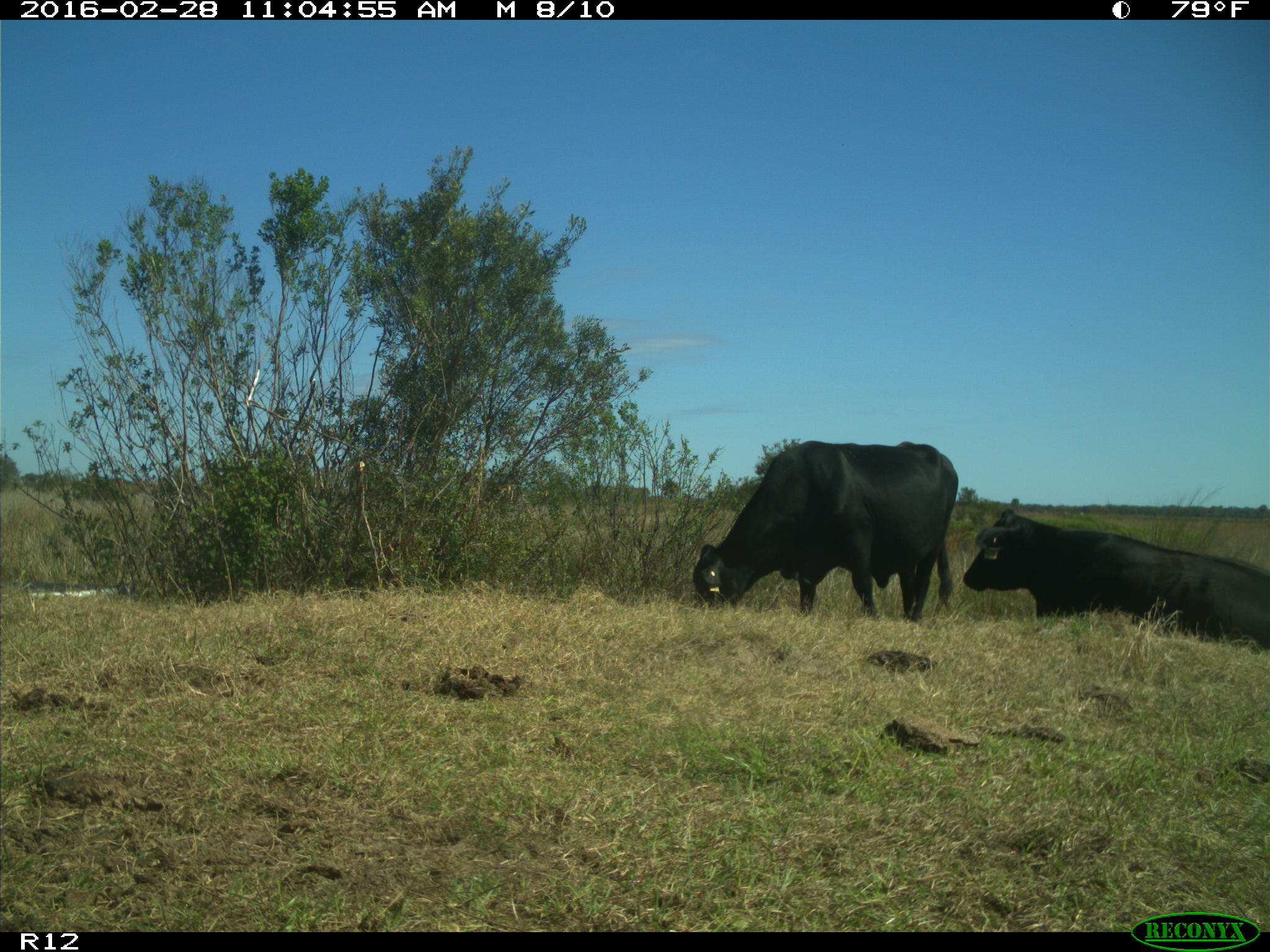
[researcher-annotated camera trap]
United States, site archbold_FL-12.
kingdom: Animalia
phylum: Chordata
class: Mammalia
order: Artiodactyla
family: Bovidae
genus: Bos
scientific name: Bos taurus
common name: domestic cow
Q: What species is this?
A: Bos taurus (domestic cow).